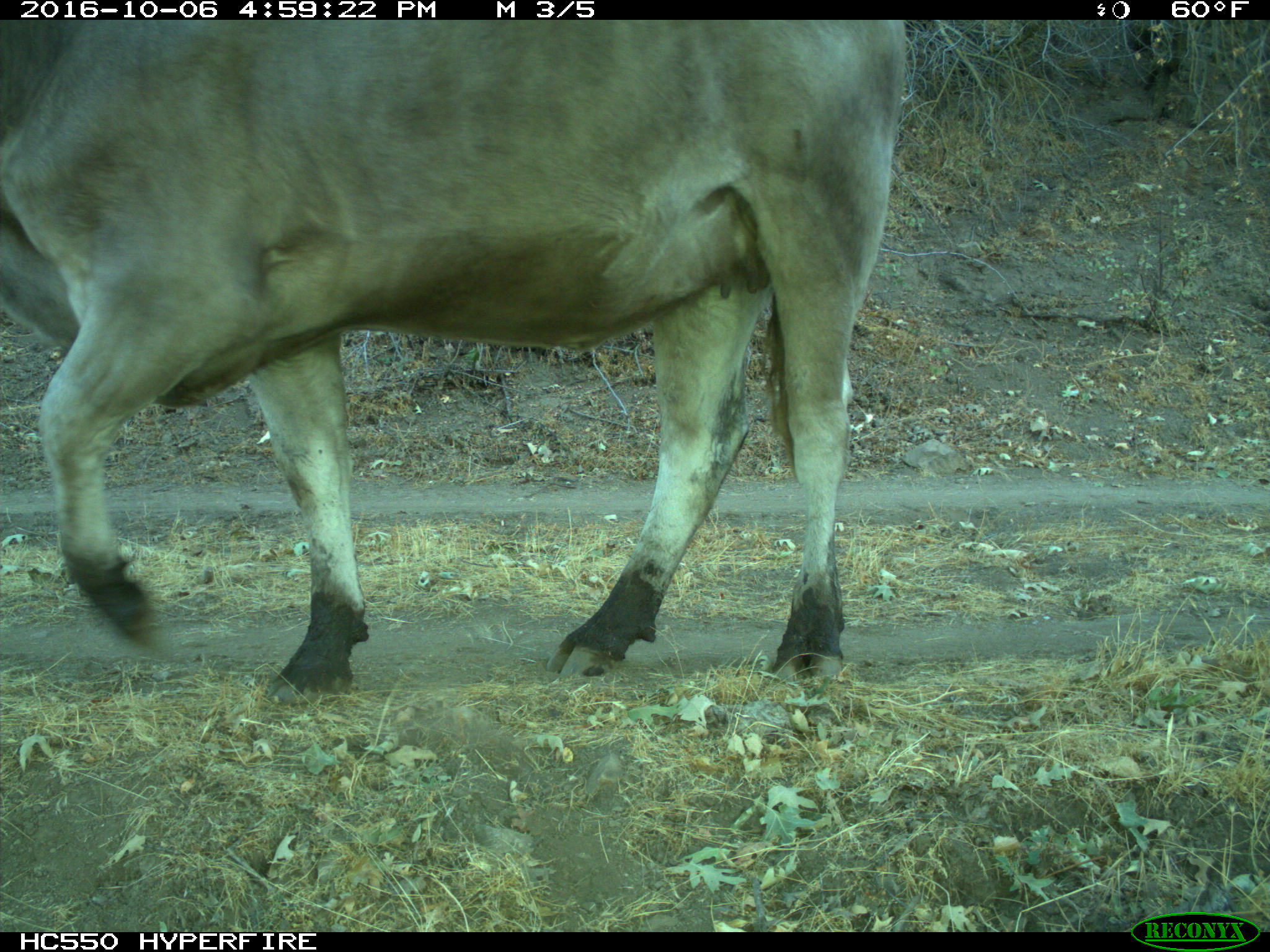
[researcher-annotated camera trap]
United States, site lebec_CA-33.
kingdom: Animalia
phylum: Chordata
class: Mammalia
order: Artiodactyla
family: Bovidae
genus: Bos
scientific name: Bos taurus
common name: domestic cow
Bos taurus (domestic cow).